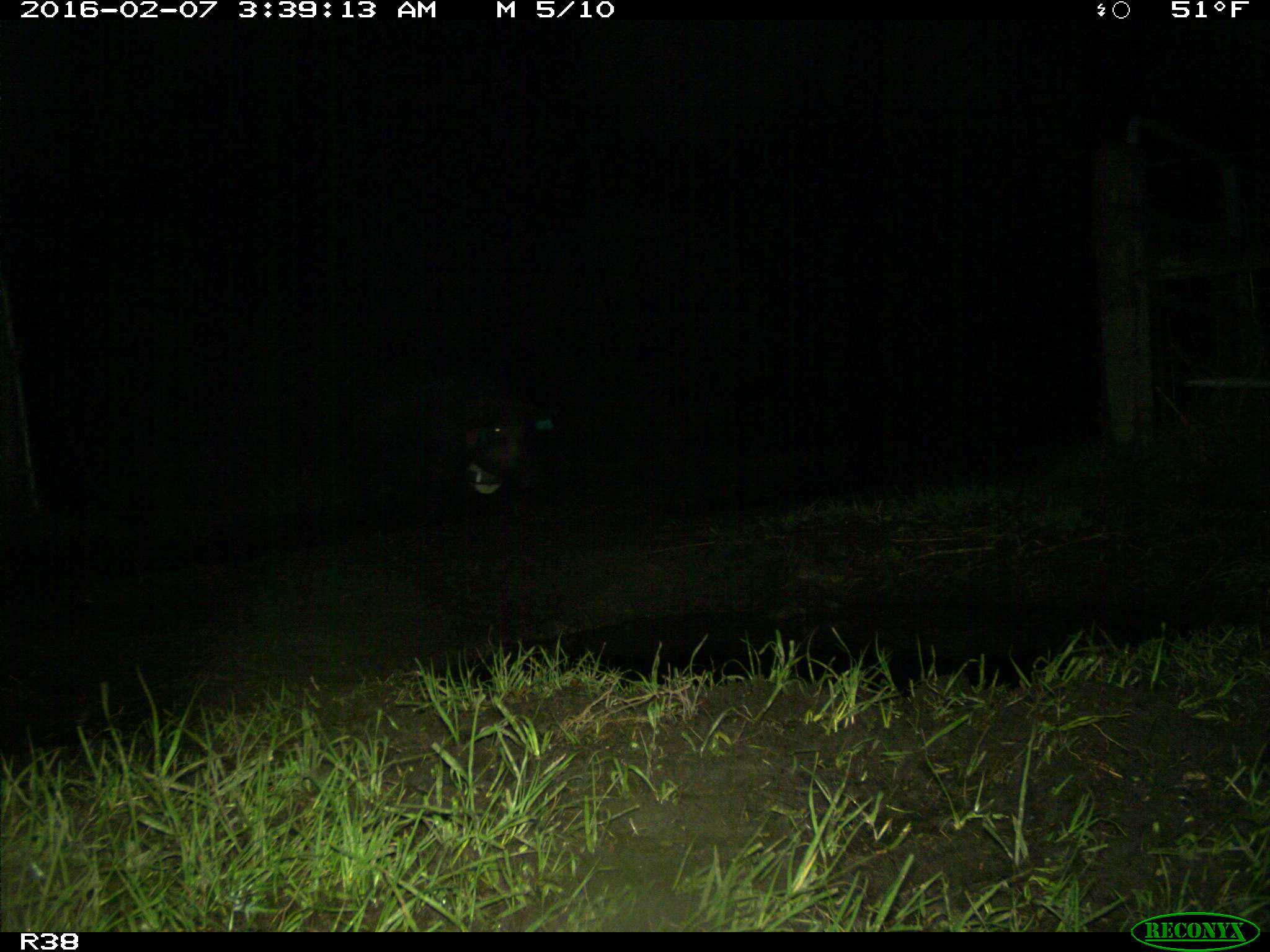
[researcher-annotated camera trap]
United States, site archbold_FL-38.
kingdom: Animalia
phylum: Chordata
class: Mammalia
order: Artiodactyla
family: Suidae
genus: Sus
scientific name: Sus scrofa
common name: wild boar